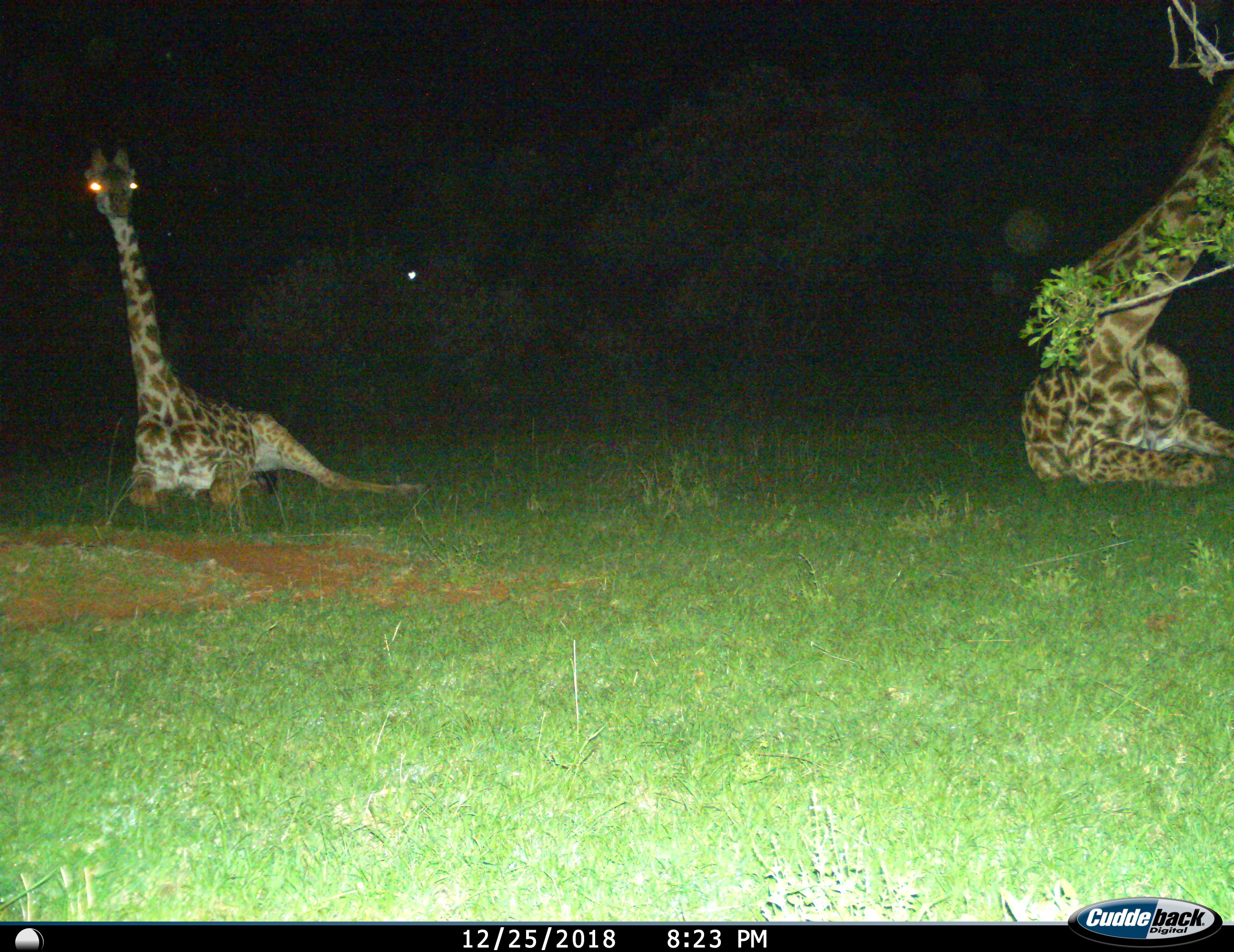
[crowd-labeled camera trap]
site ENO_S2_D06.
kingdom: Animalia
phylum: Chordata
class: Mammalia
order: Artiodactyla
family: Giraffidae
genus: Giraffa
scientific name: Giraffa camelopardalis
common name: giraffe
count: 2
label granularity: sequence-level